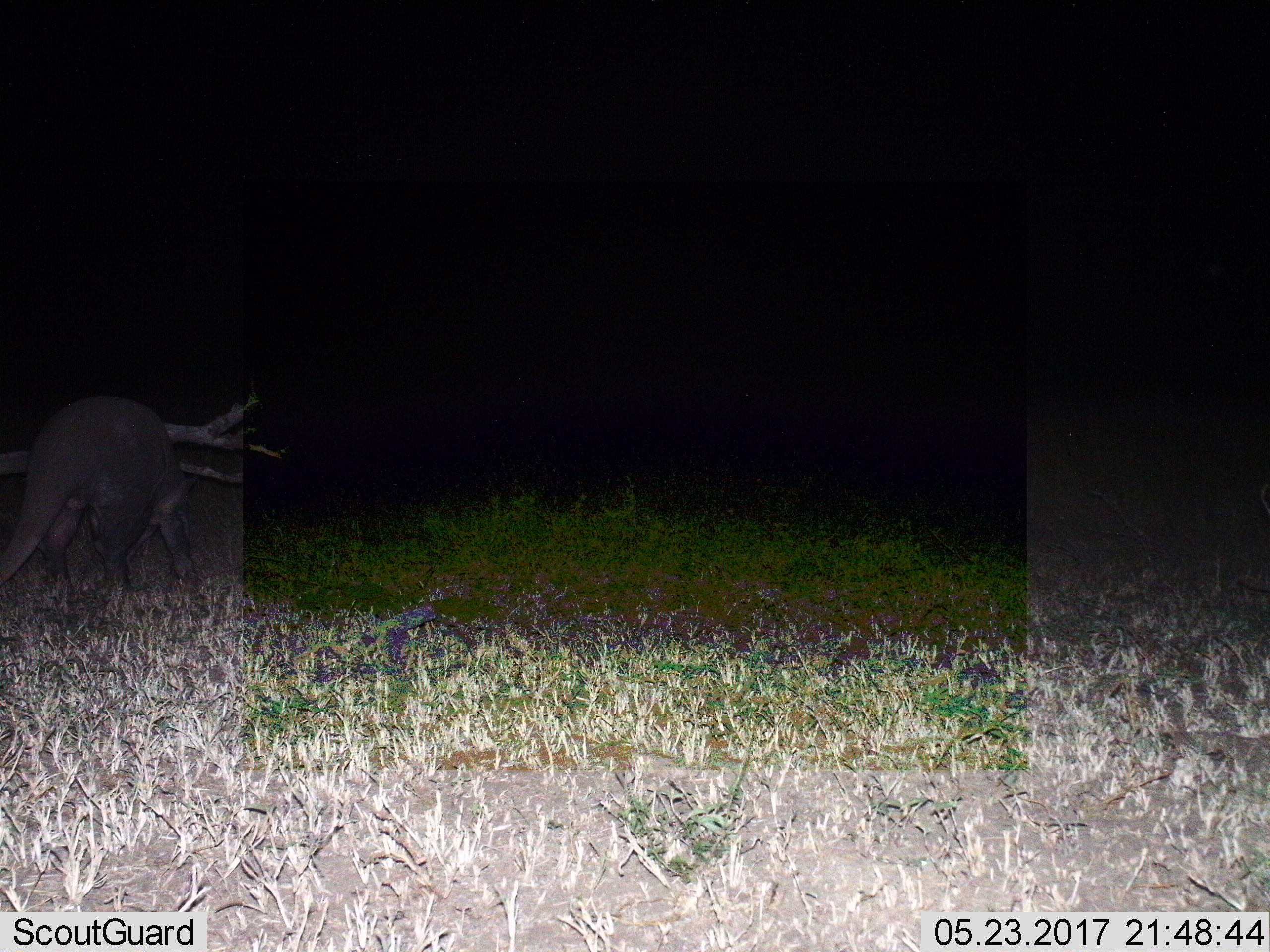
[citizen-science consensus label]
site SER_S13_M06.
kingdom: Animalia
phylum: Chordata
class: Mammalia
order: Tubulidentata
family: Orycteropodidae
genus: Orycteropus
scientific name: Orycteropus afer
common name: aardvark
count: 1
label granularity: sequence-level